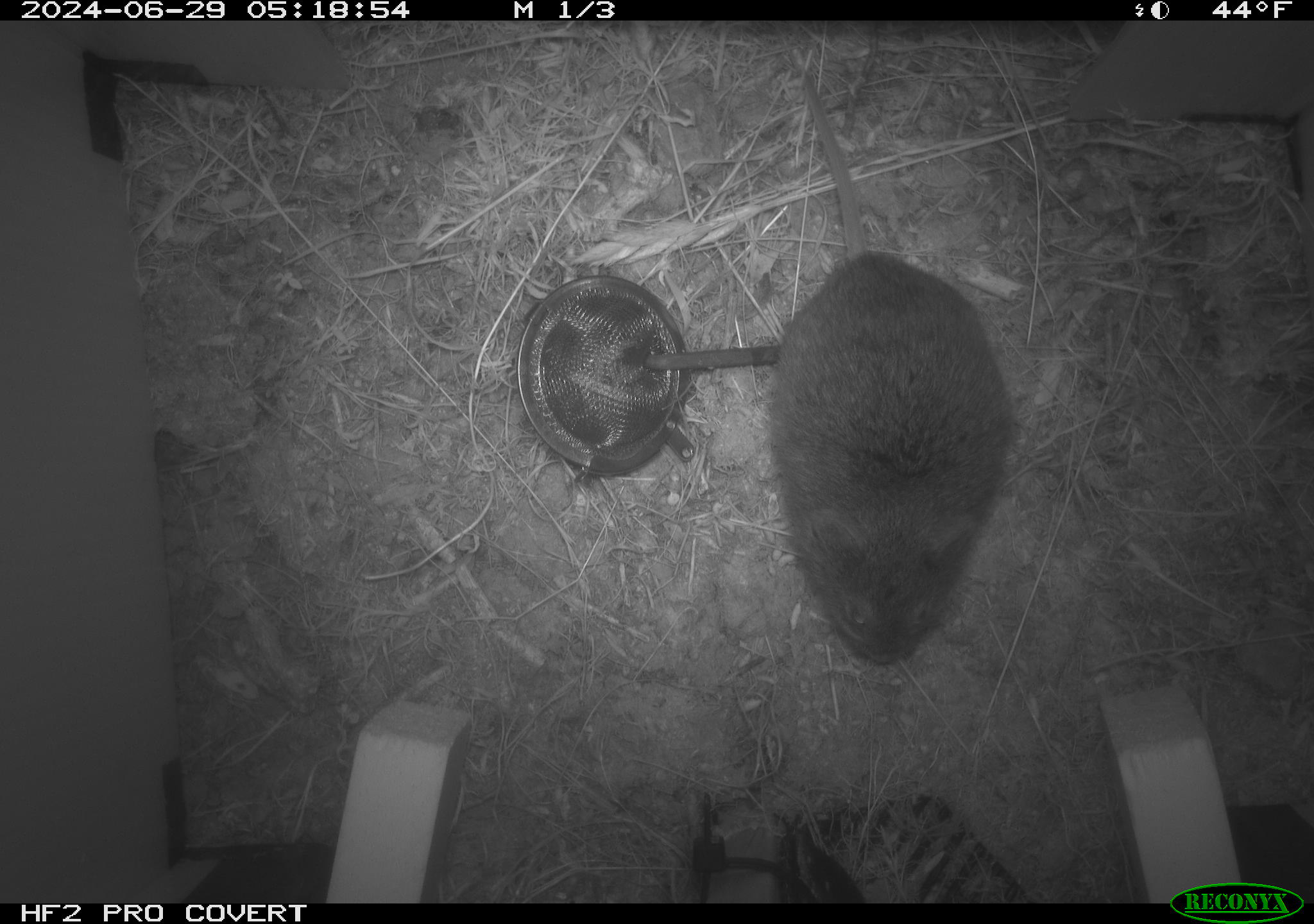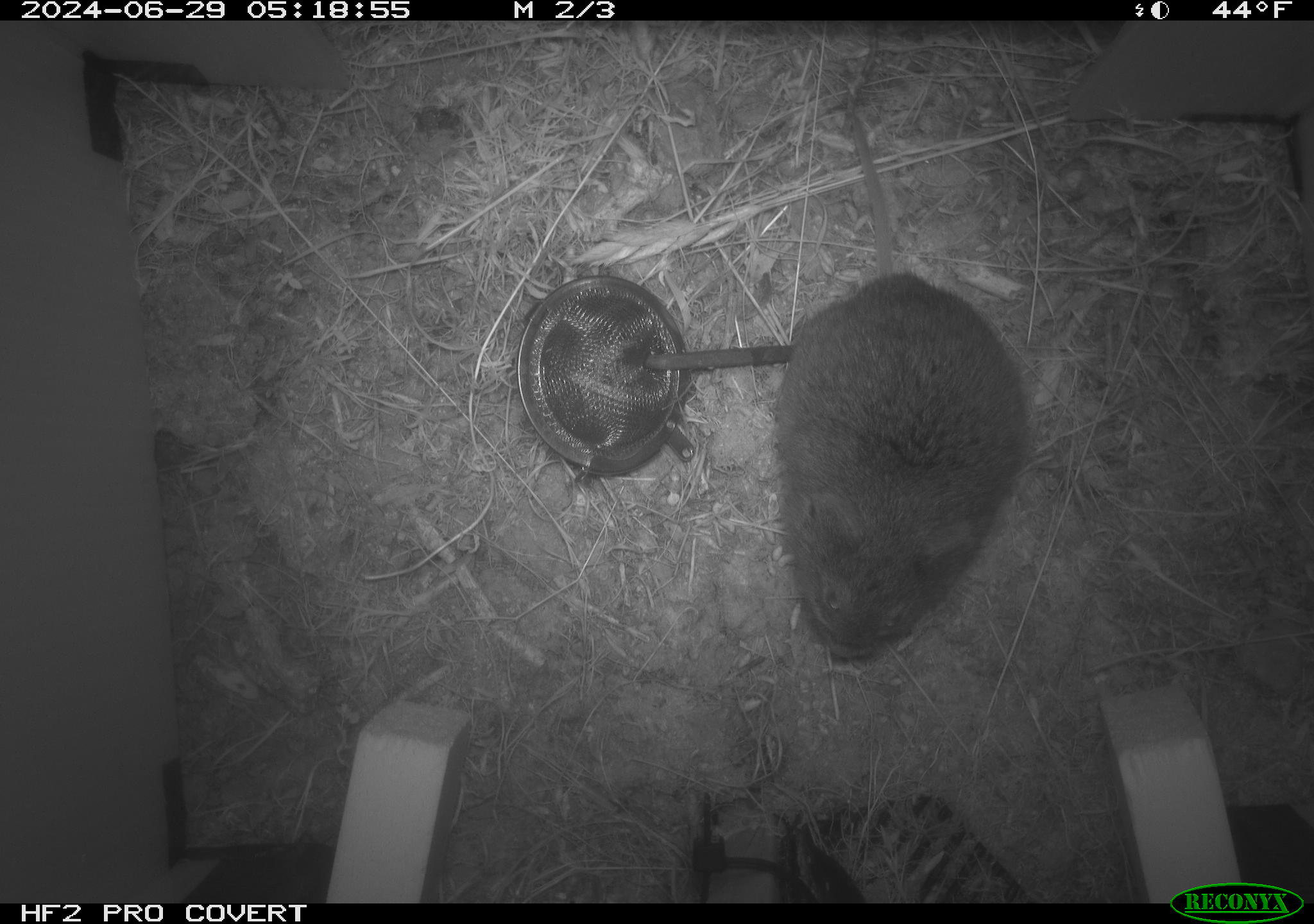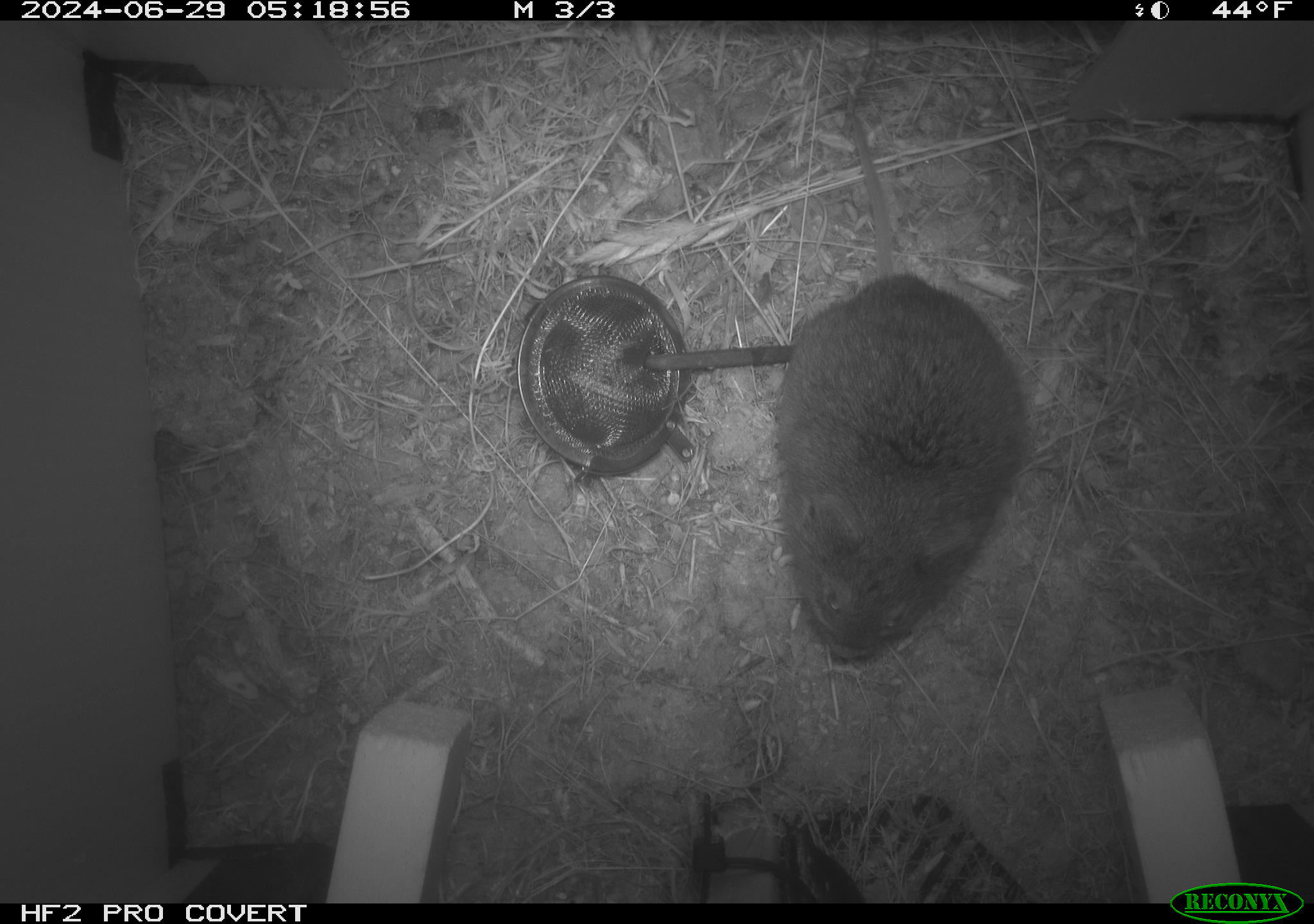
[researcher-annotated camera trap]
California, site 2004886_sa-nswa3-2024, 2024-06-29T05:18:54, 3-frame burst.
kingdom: Animalia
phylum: Chordata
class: Mammalia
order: Rodentia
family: Cricetidae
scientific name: Arvicolinae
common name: voles, lemmings, and muskrats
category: arvicolinae subfamily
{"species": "arvicolinae subfamily (voles, lemmings, and muskrats) (Arvicolinae)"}